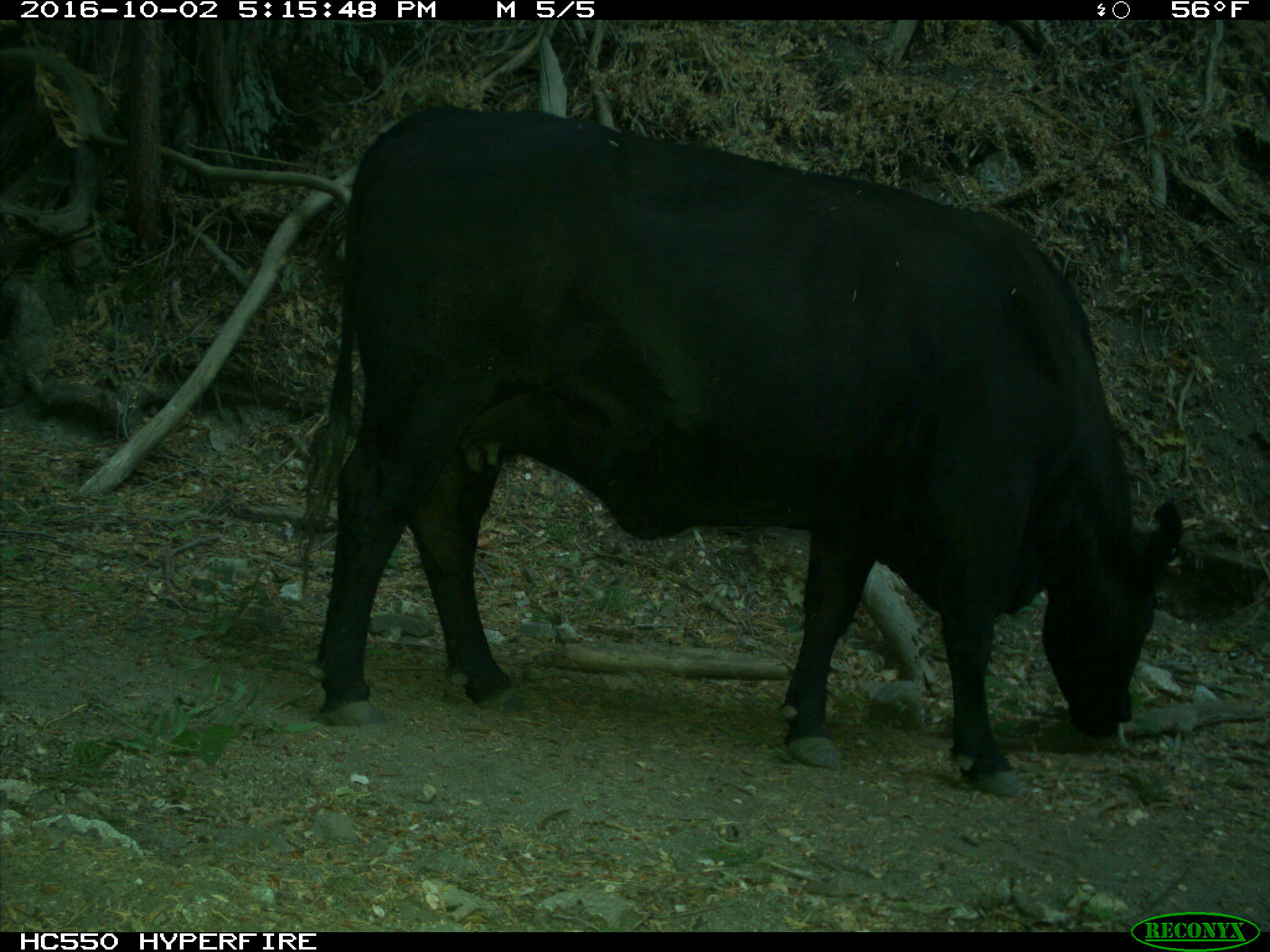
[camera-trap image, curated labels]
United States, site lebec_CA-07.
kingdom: Animalia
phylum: Chordata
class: Mammalia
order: Artiodactyla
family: Bovidae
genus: Bos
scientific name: Bos taurus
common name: domestic cow